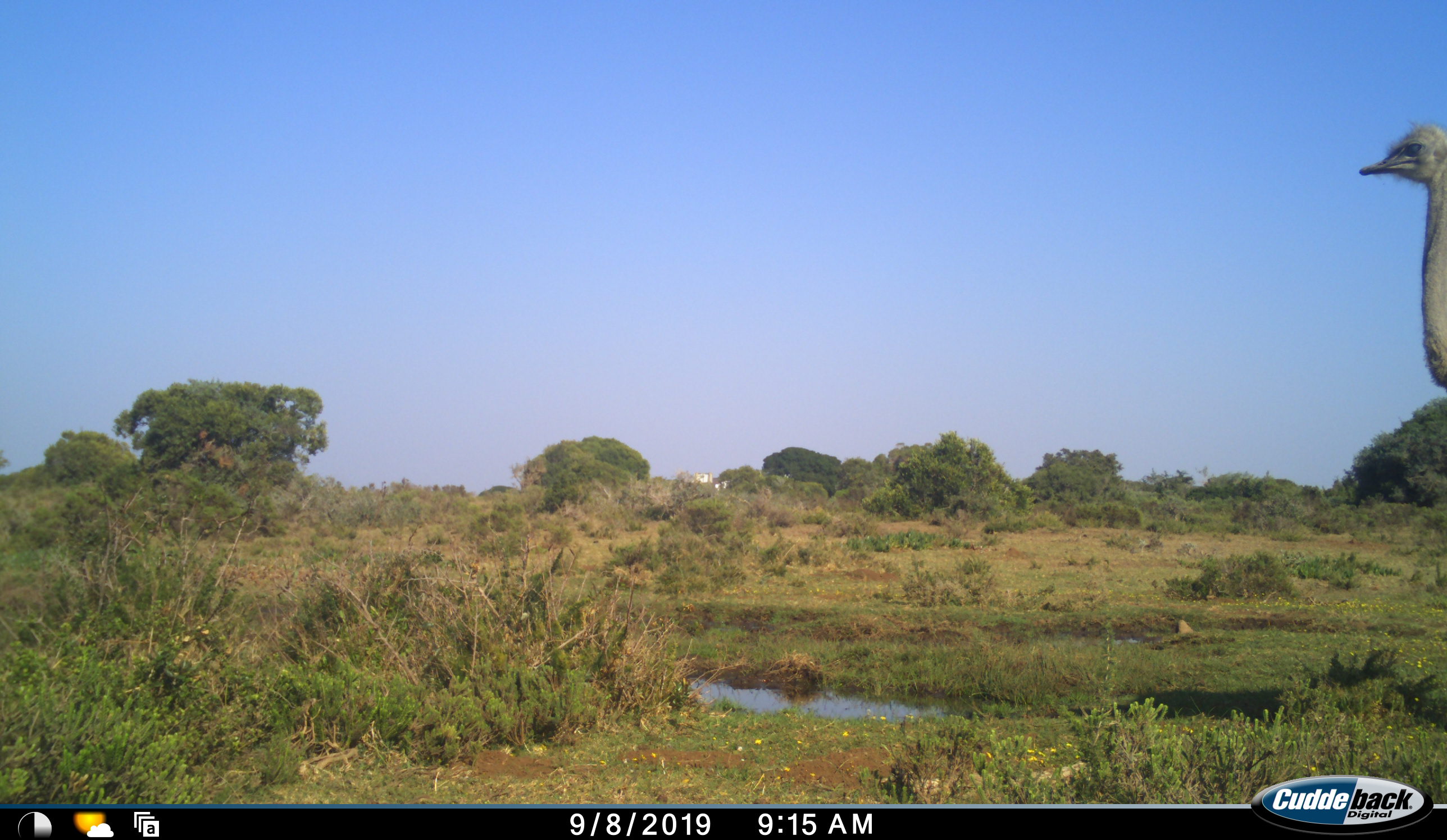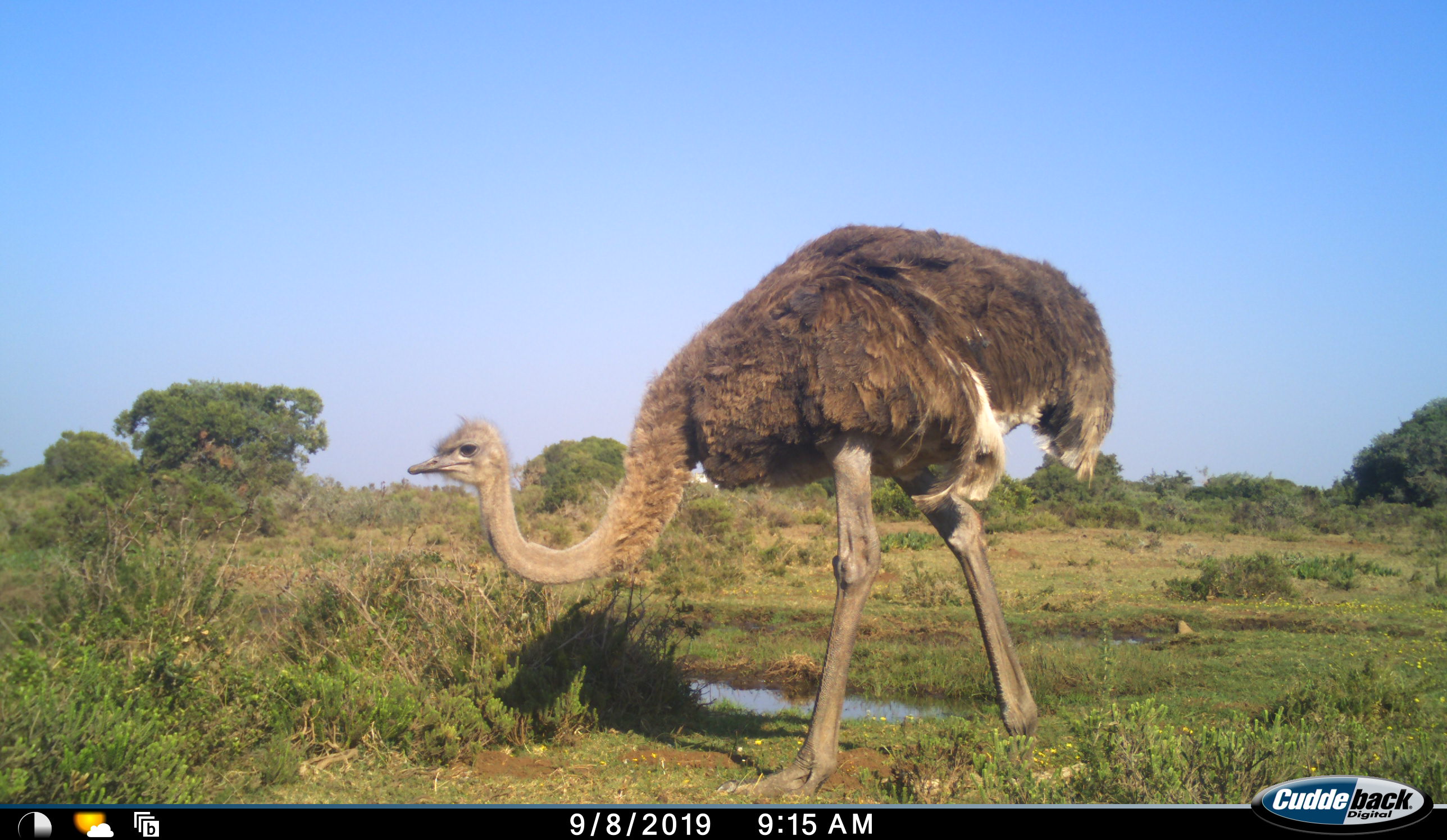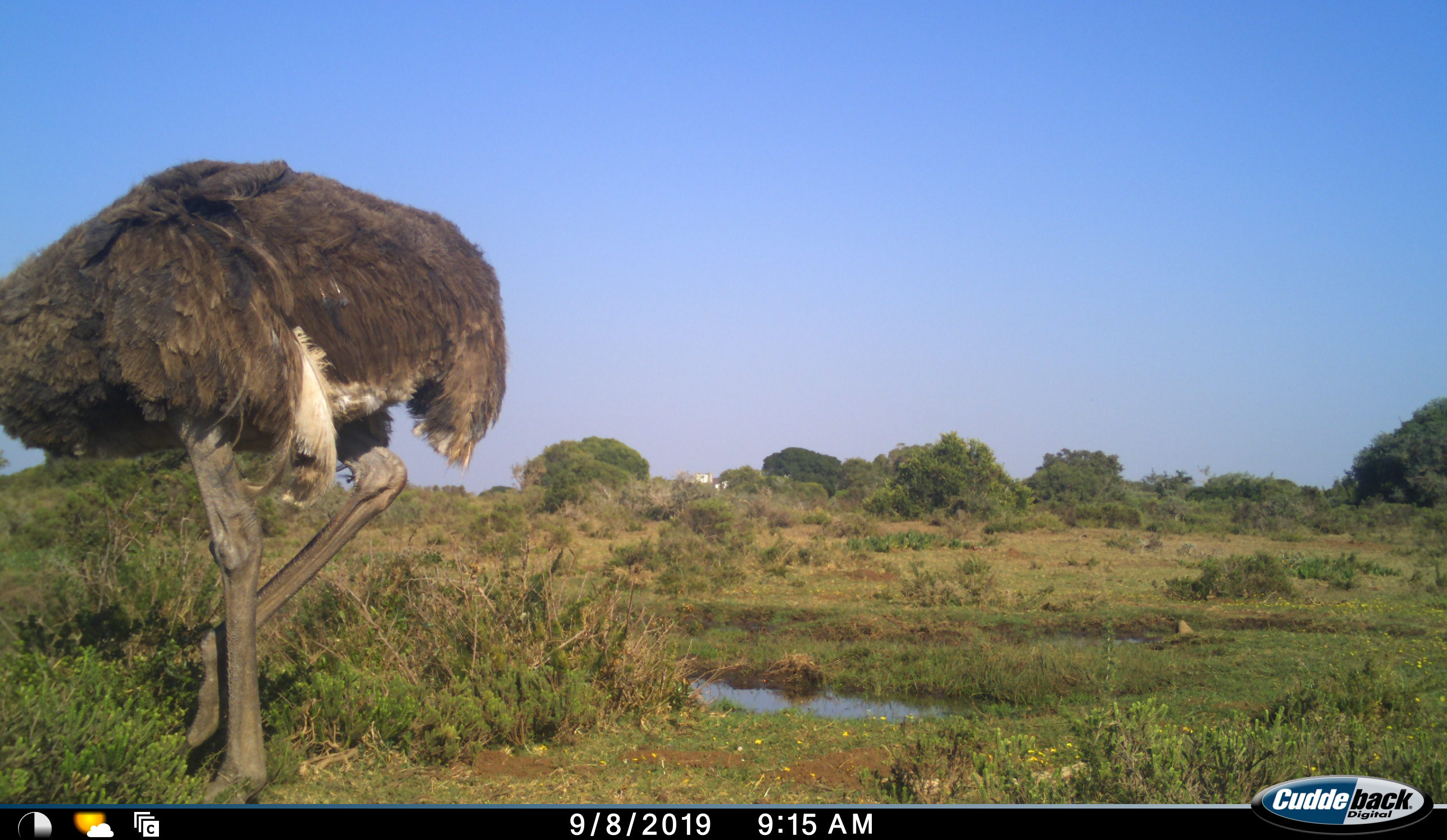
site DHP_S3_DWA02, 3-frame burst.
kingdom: Animalia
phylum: Chordata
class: Aves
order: Struthioniformes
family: Struthionidae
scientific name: Struthionidae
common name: ostrich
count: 1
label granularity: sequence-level